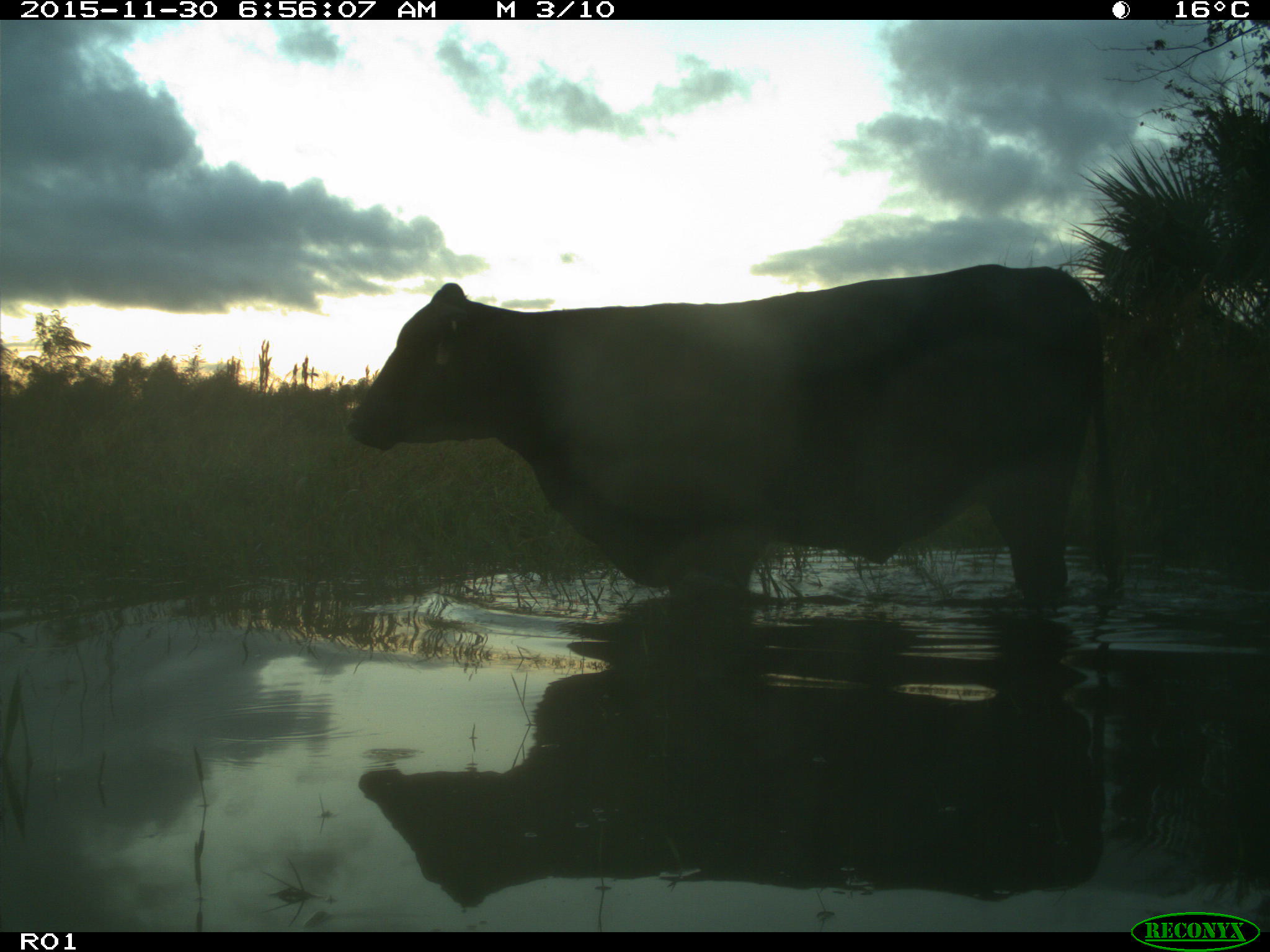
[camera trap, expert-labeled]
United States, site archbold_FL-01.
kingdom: Animalia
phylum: Chordata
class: Mammalia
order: Artiodactyla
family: Bovidae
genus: Bos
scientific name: Bos taurus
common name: domestic cow